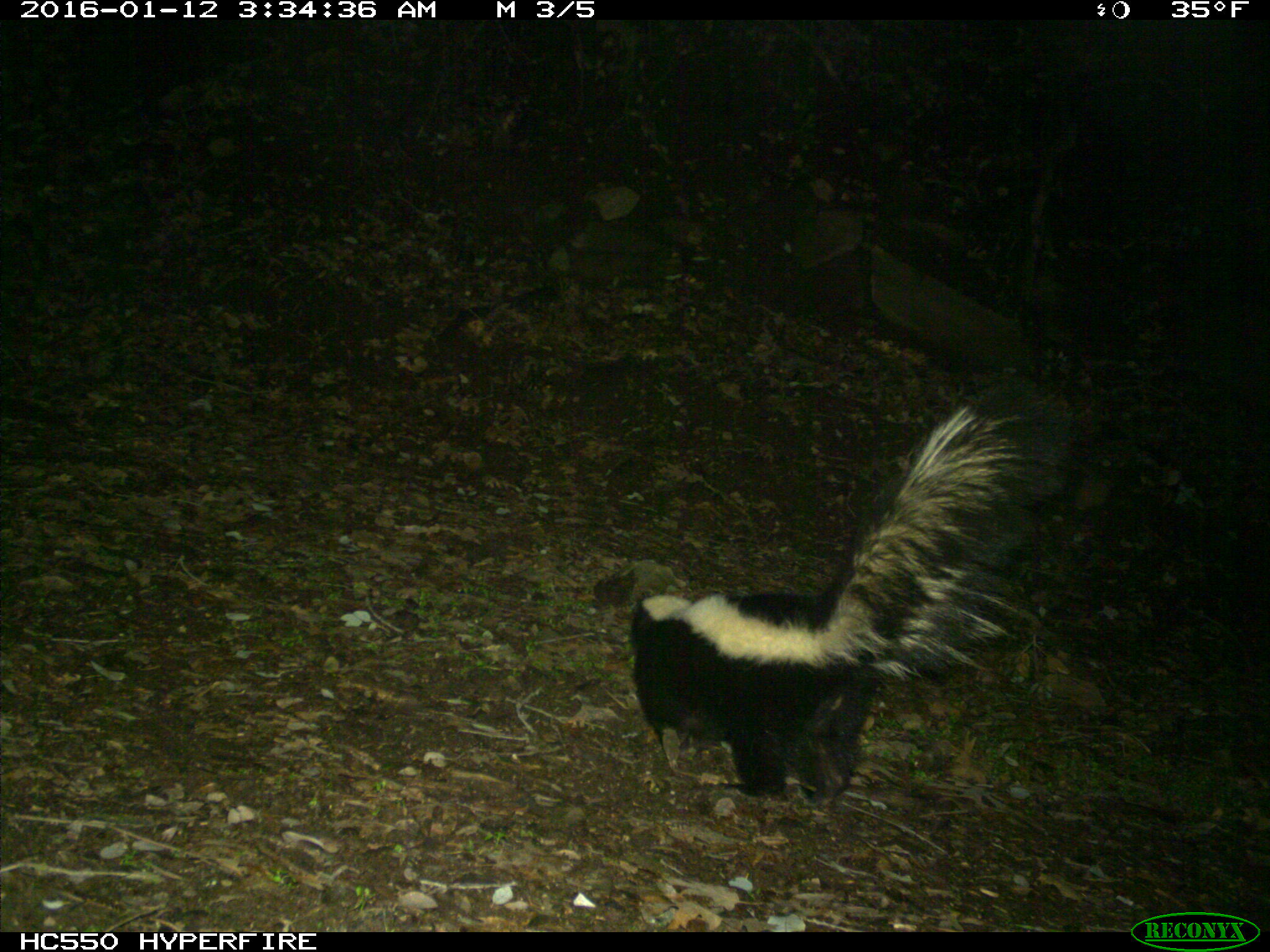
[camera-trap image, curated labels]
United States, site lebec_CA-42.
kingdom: Animalia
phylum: Chordata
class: Mammalia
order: Carnivora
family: Mephitidae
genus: Mephitis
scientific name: Mephitis mephitis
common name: striped skunk